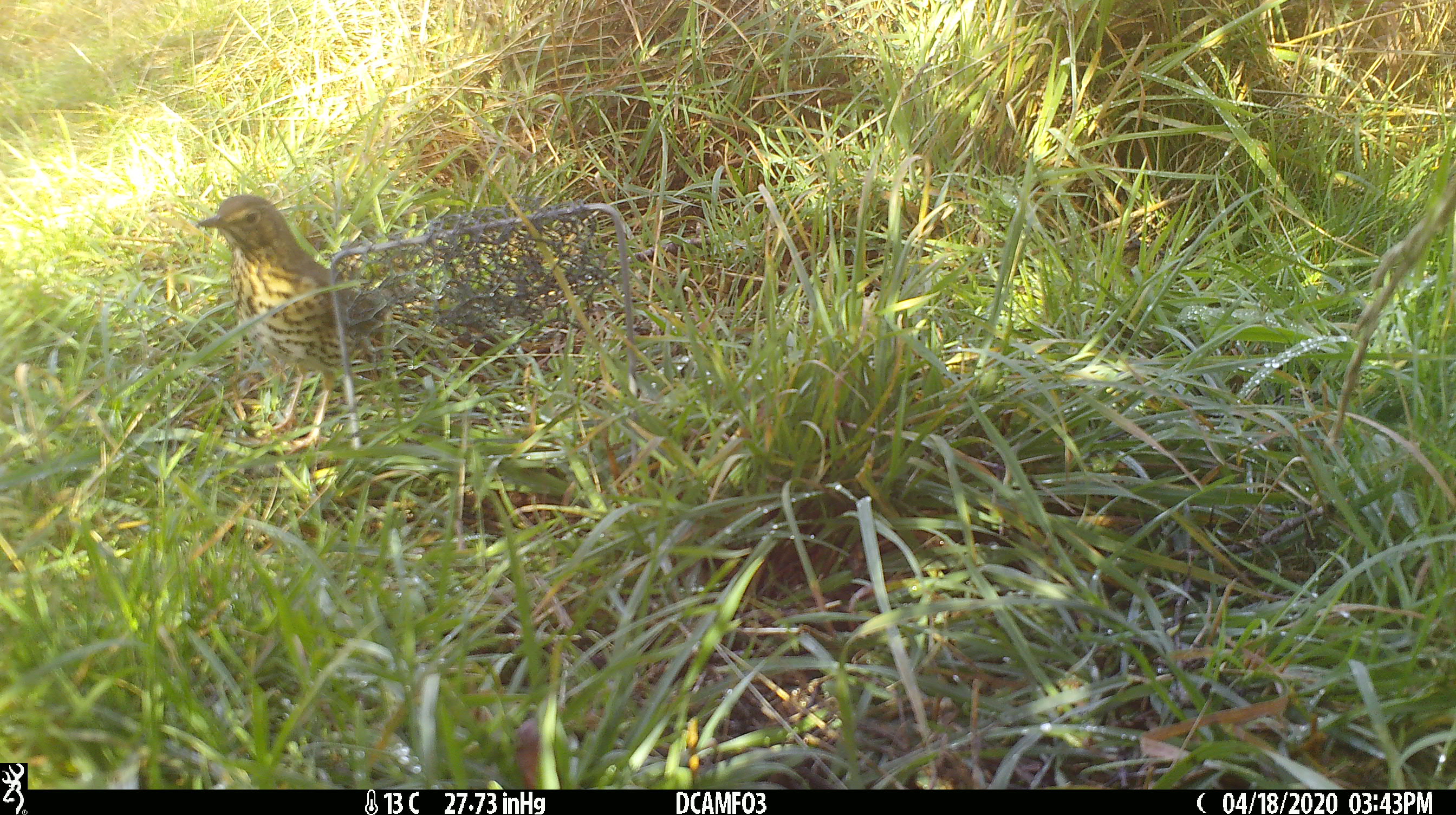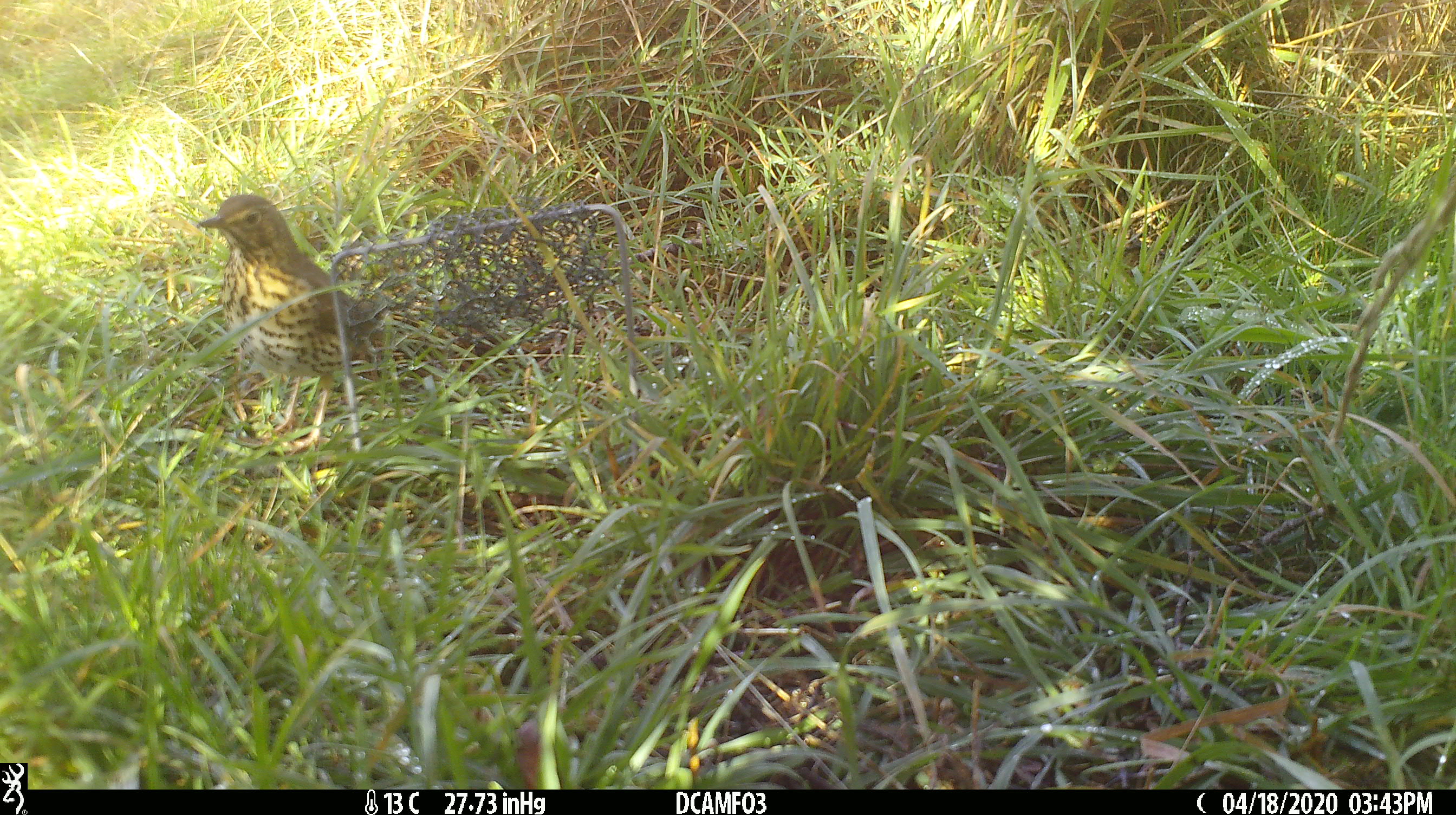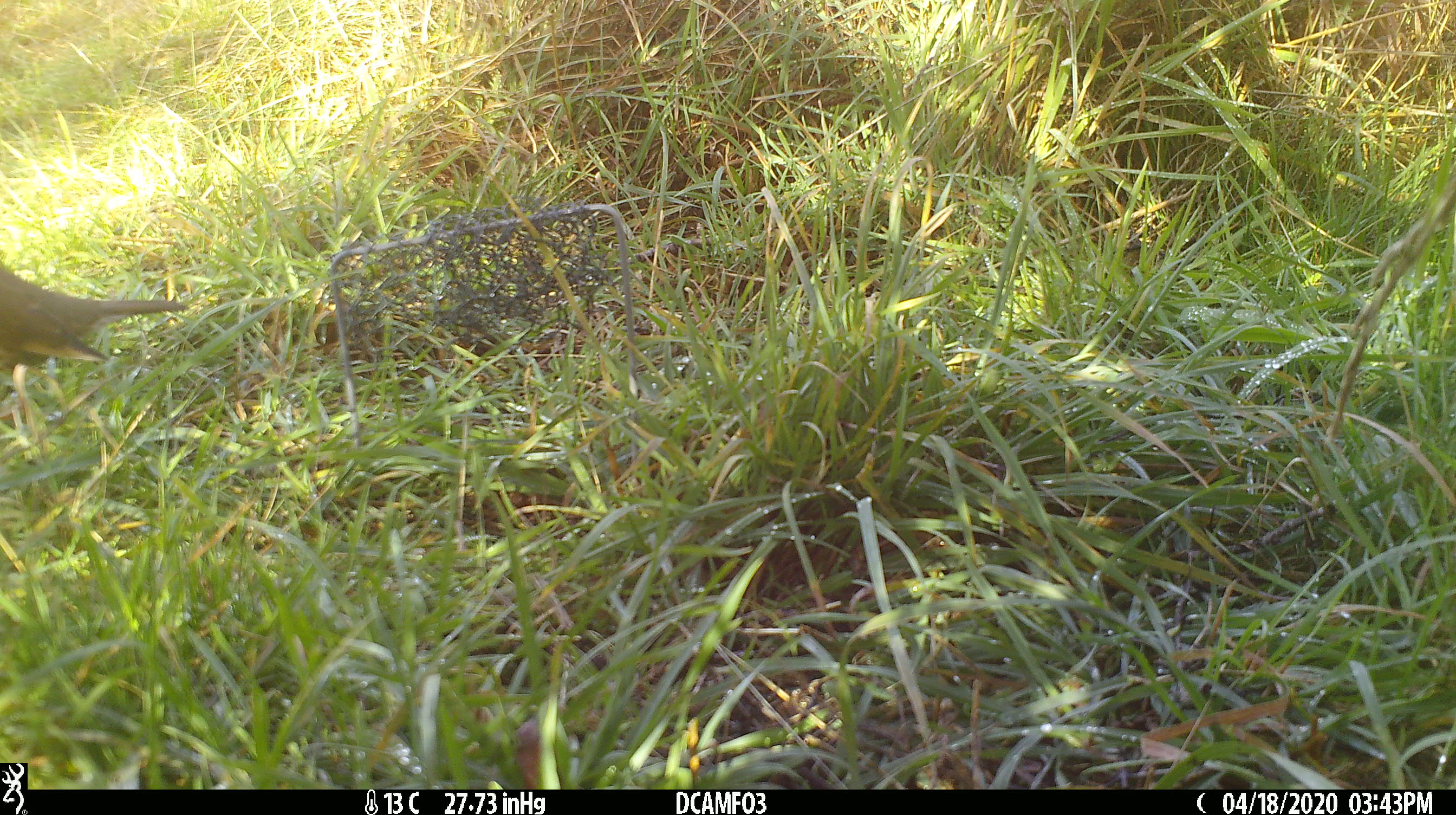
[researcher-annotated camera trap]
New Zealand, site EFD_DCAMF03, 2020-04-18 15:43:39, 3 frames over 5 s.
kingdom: Animalia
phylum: Chordata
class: Aves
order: Passeriformes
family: Turdidae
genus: Turdus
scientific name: Turdus philomelos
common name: song thrush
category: thrush